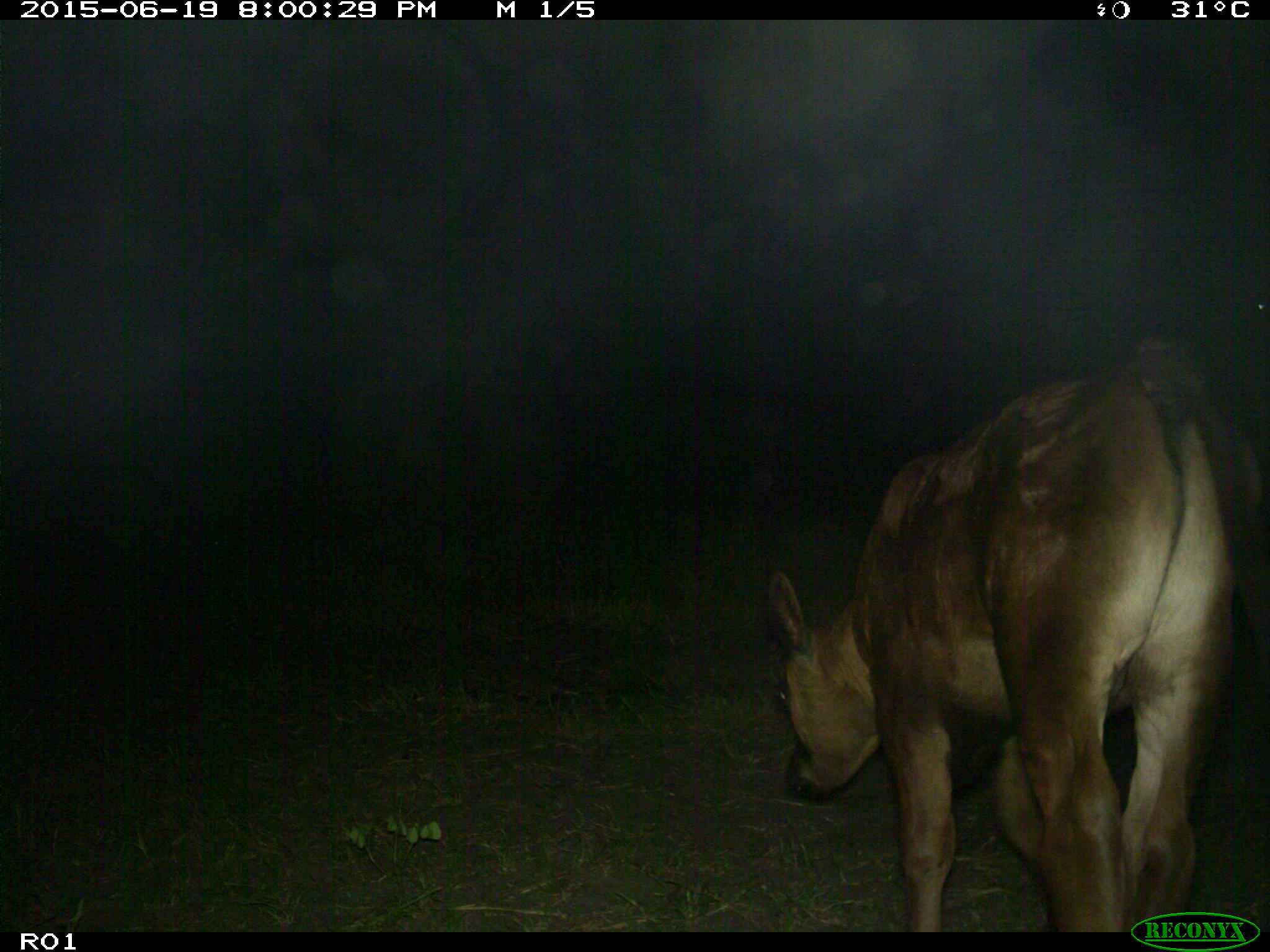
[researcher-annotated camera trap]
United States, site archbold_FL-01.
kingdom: Animalia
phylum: Chordata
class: Mammalia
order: Artiodactyla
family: Bovidae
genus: Bos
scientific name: Bos taurus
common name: domestic cow